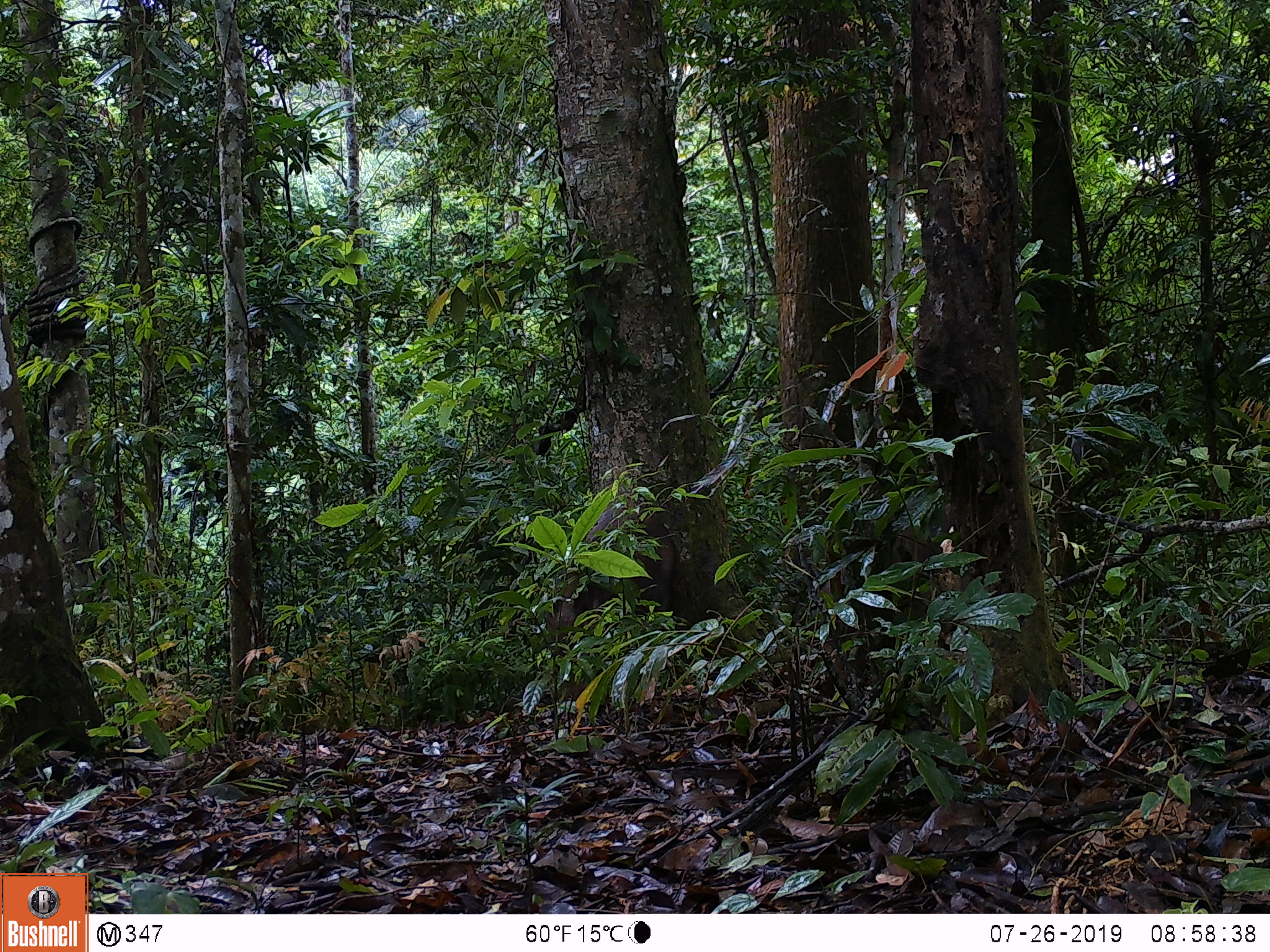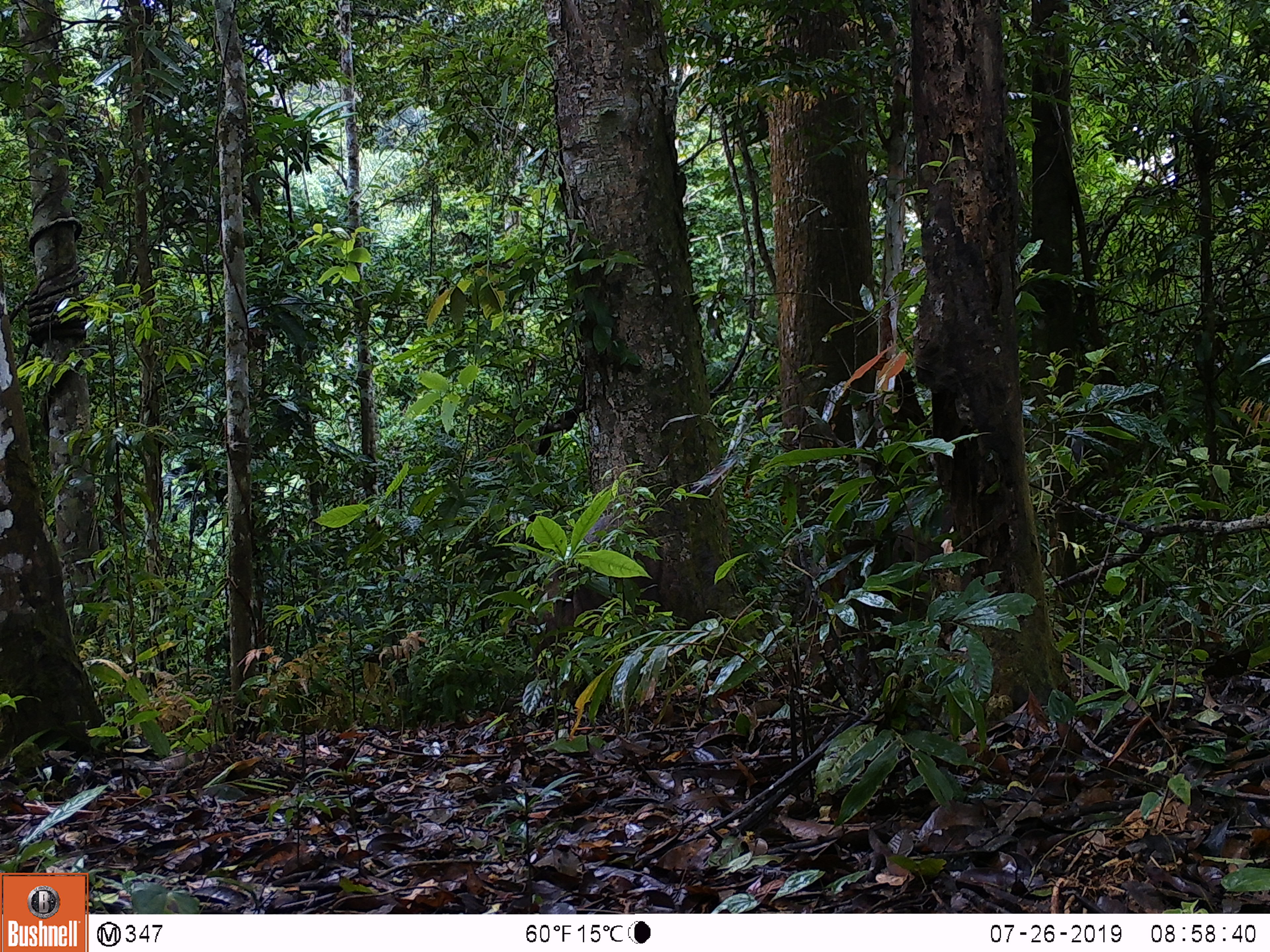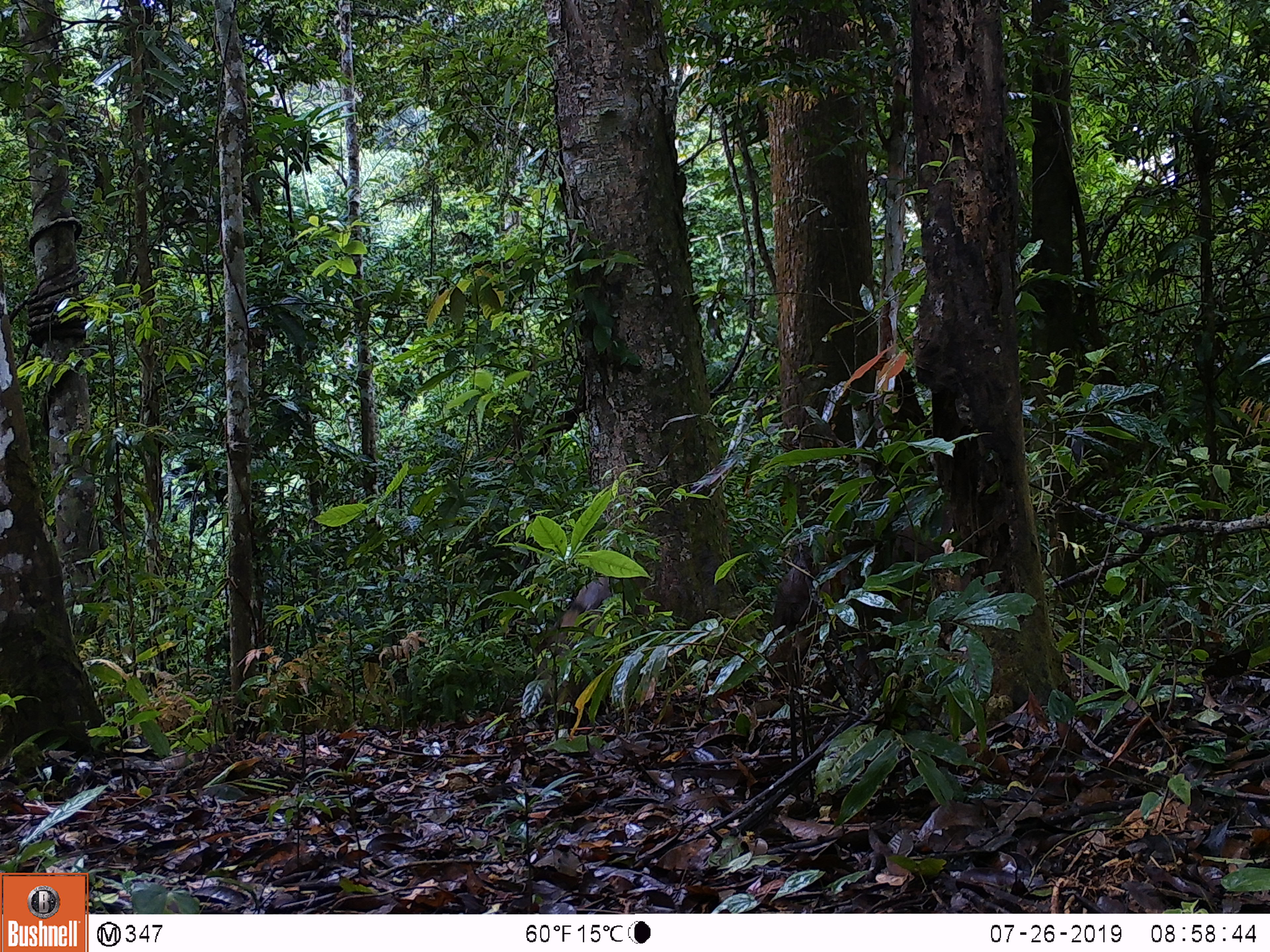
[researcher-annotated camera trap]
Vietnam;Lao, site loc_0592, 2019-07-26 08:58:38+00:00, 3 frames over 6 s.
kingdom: Animalia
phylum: Chordata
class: Mammalia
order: Artiodactyla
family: Suidae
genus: Sus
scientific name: Sus scrofa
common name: eurasian wild pig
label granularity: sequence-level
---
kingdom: Animalia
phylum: Chordata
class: Aves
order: Galliformes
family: Phasianidae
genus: Polyplectron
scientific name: Polyplectron bicalcaratum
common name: gray peacock-pheasant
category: grey peacock pheasant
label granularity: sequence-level